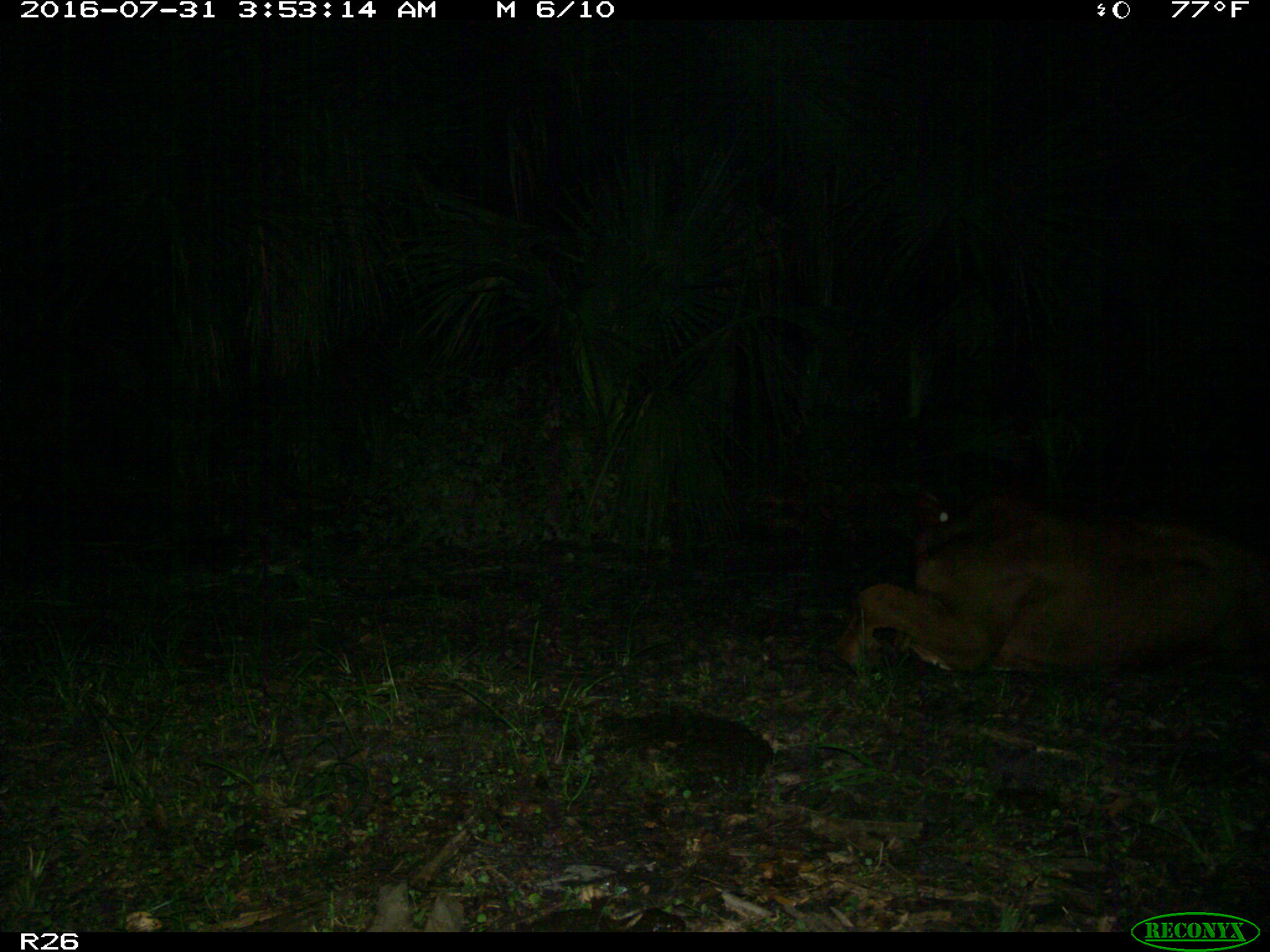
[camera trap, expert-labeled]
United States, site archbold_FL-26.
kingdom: Animalia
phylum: Chordata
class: Mammalia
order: Artiodactyla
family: Bovidae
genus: Bos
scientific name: Bos taurus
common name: domestic cow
Bos taurus (domestic cow).